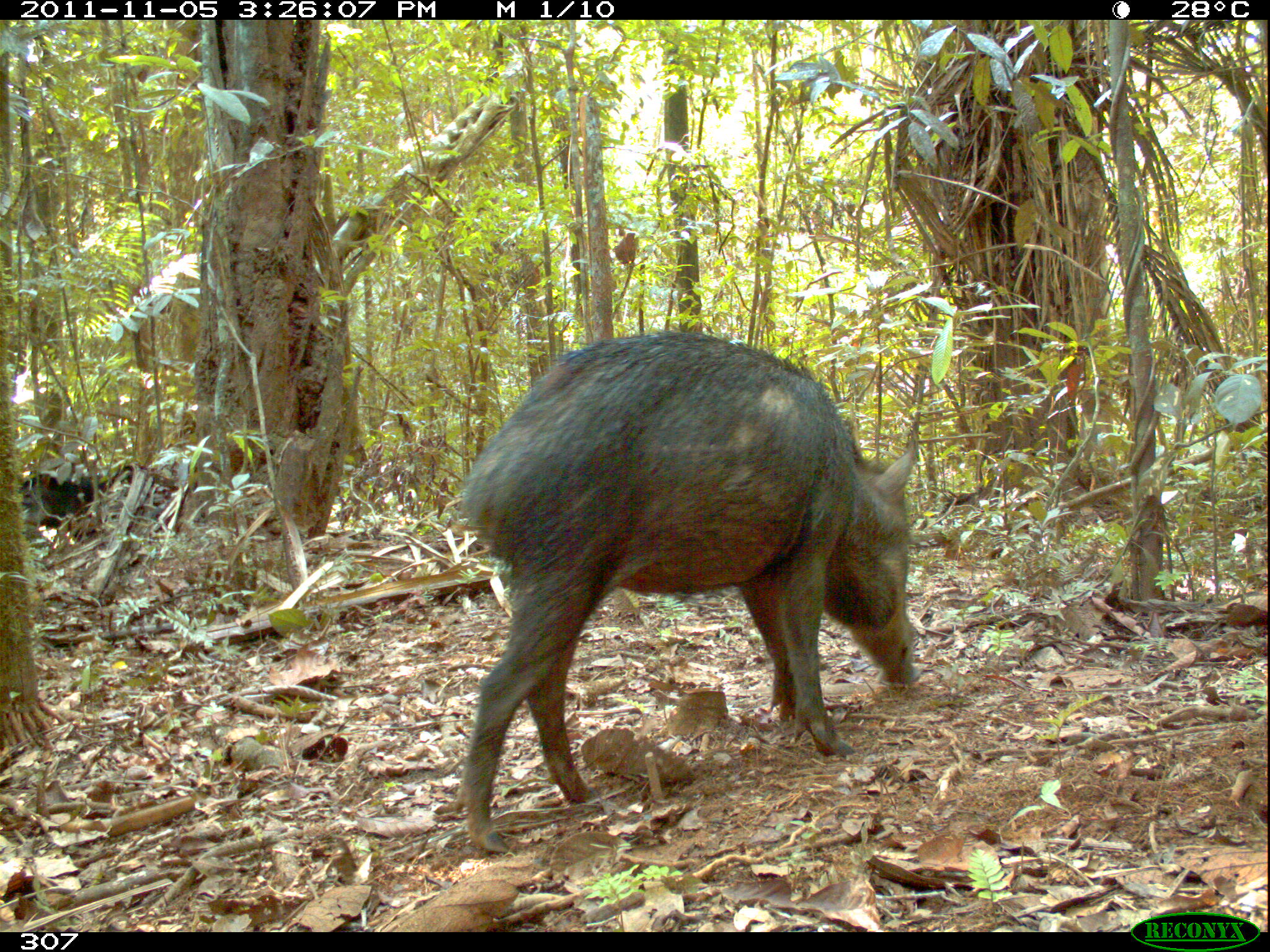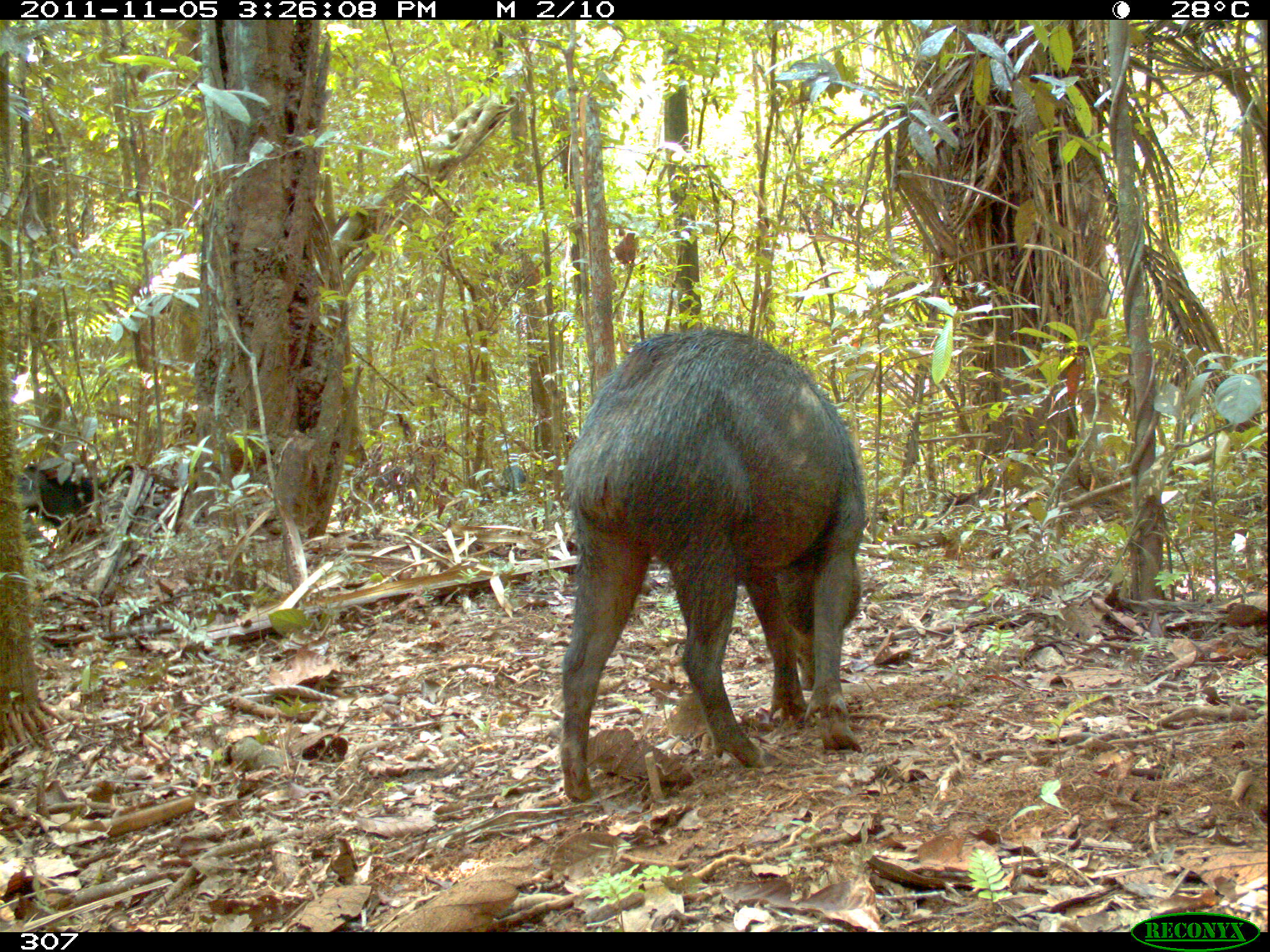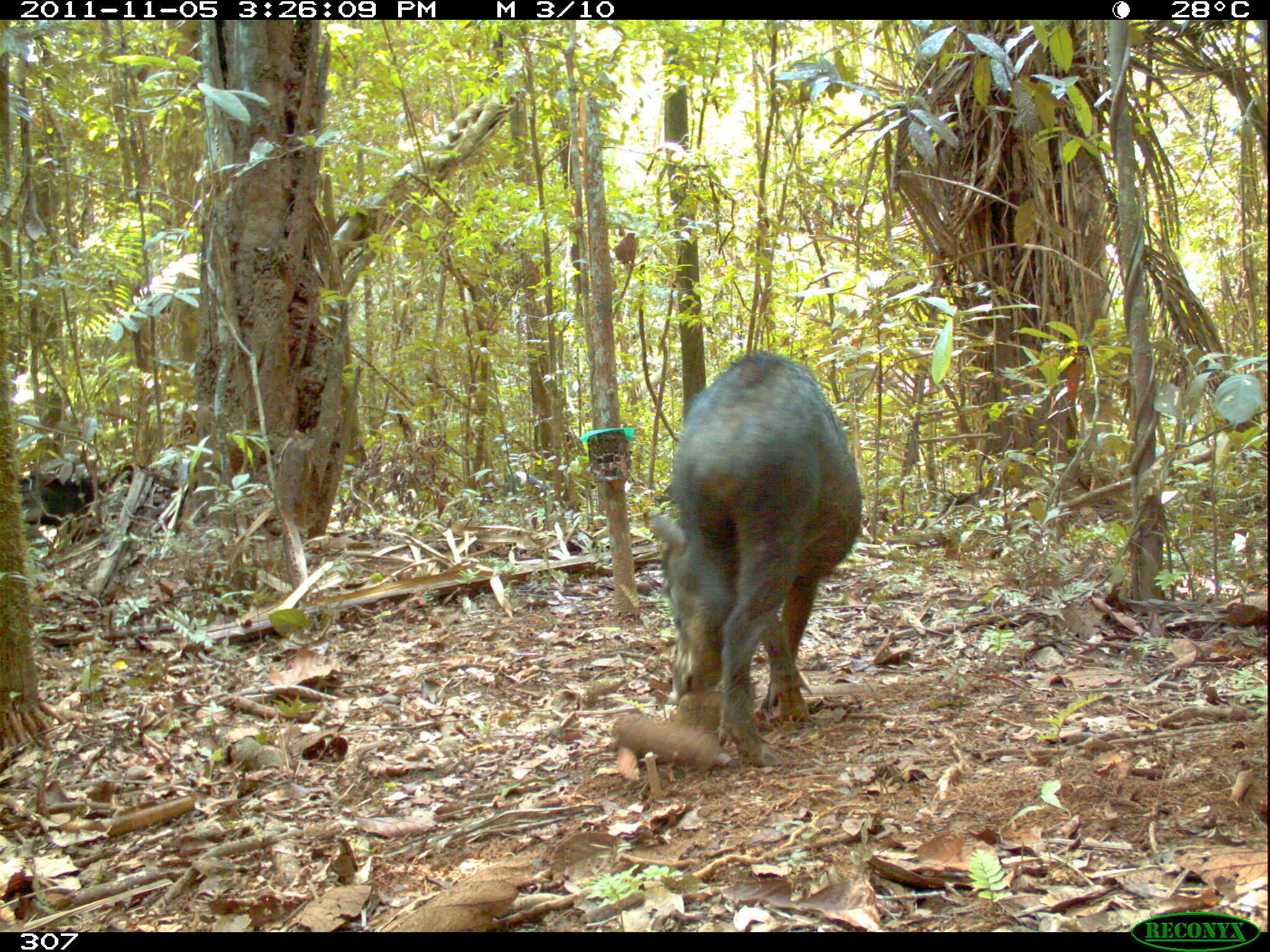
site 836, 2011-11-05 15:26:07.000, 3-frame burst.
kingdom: Animalia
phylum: Chordata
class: Mammalia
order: Artiodactyla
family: Tayassuidae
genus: Tayassu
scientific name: Tayassu pecari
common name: white-lipped peccary